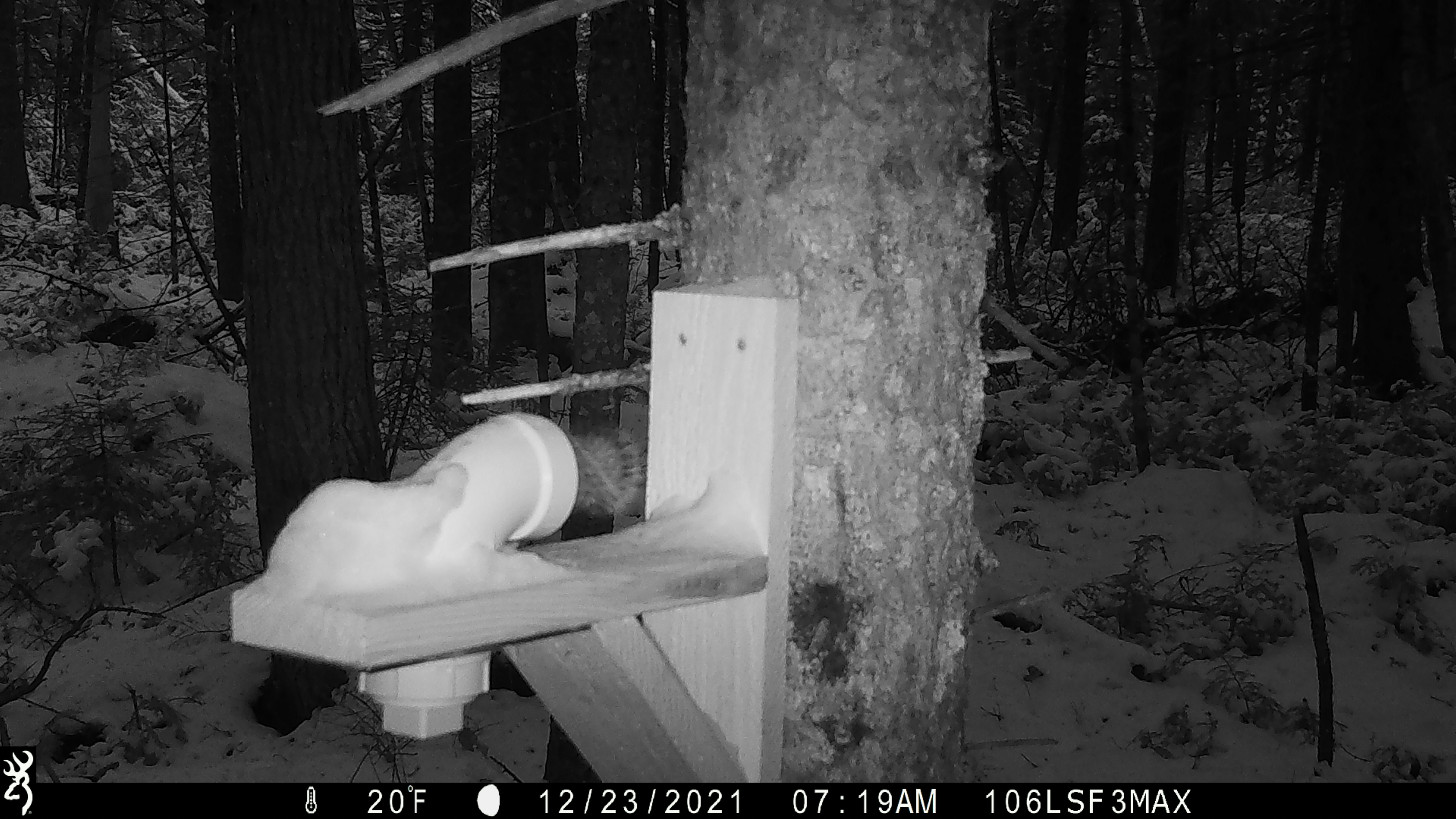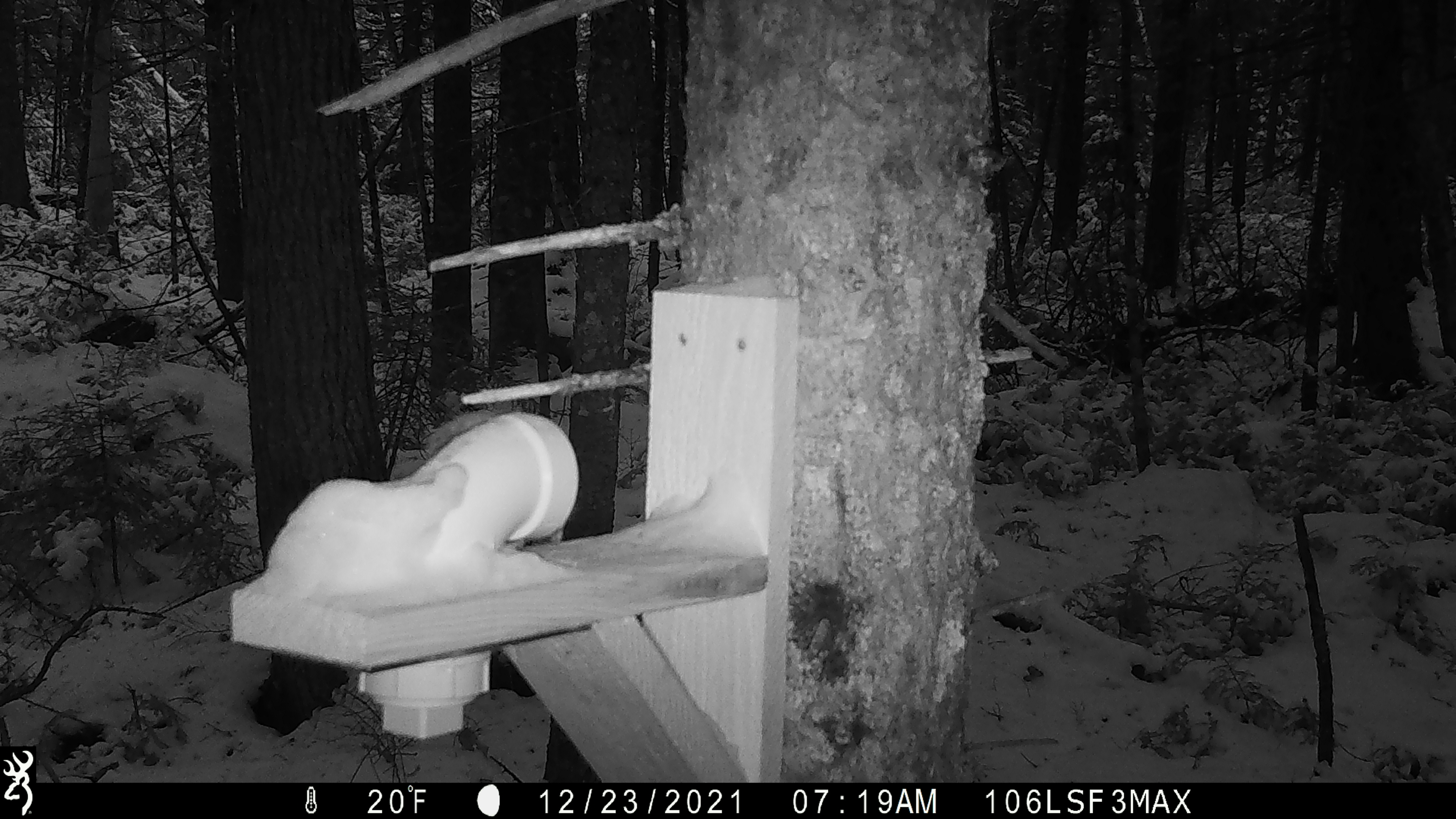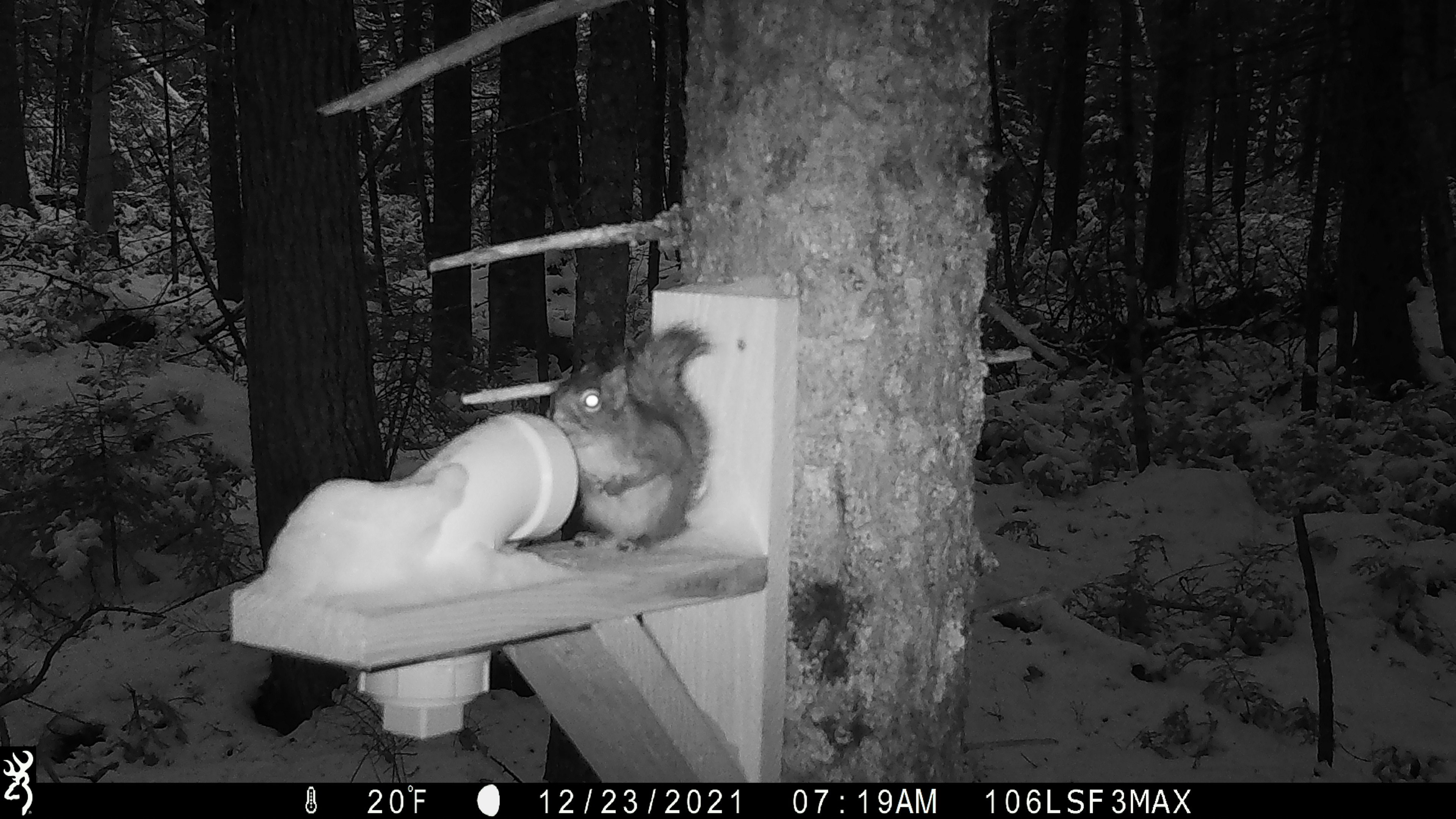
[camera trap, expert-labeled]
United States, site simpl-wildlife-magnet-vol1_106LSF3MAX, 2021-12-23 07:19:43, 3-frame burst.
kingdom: Animalia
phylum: Chordata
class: Mammalia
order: Rodentia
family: Sciuridae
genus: Tamiasciurus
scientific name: Tamiasciurus hudsonicus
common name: red squirrel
Red squirrel (Tamiasciurus hudsonicus).